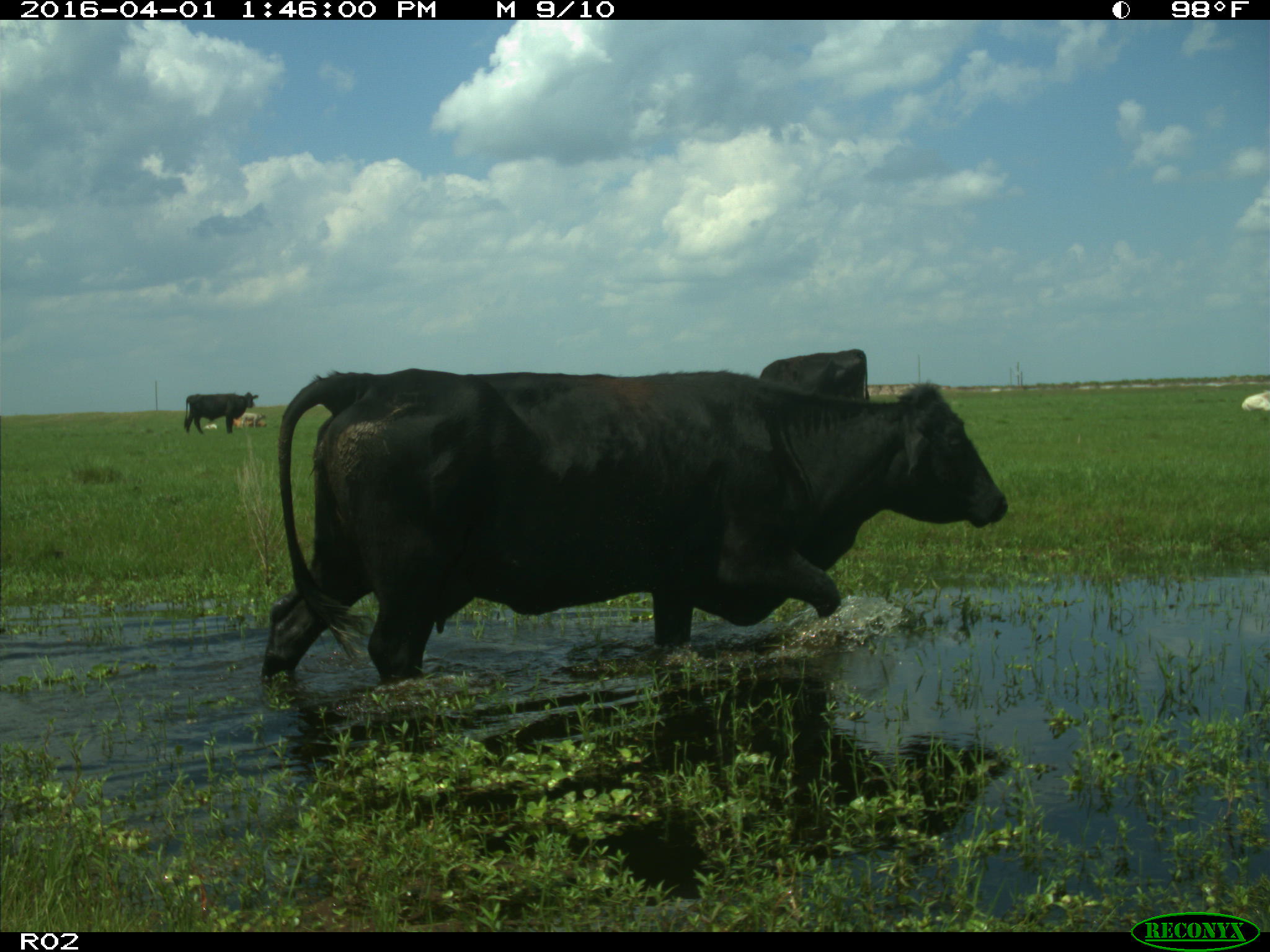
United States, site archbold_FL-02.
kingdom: Animalia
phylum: Chordata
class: Mammalia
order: Artiodactyla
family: Bovidae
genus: Bos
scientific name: Bos taurus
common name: domestic cow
Bos taurus (domestic cow).